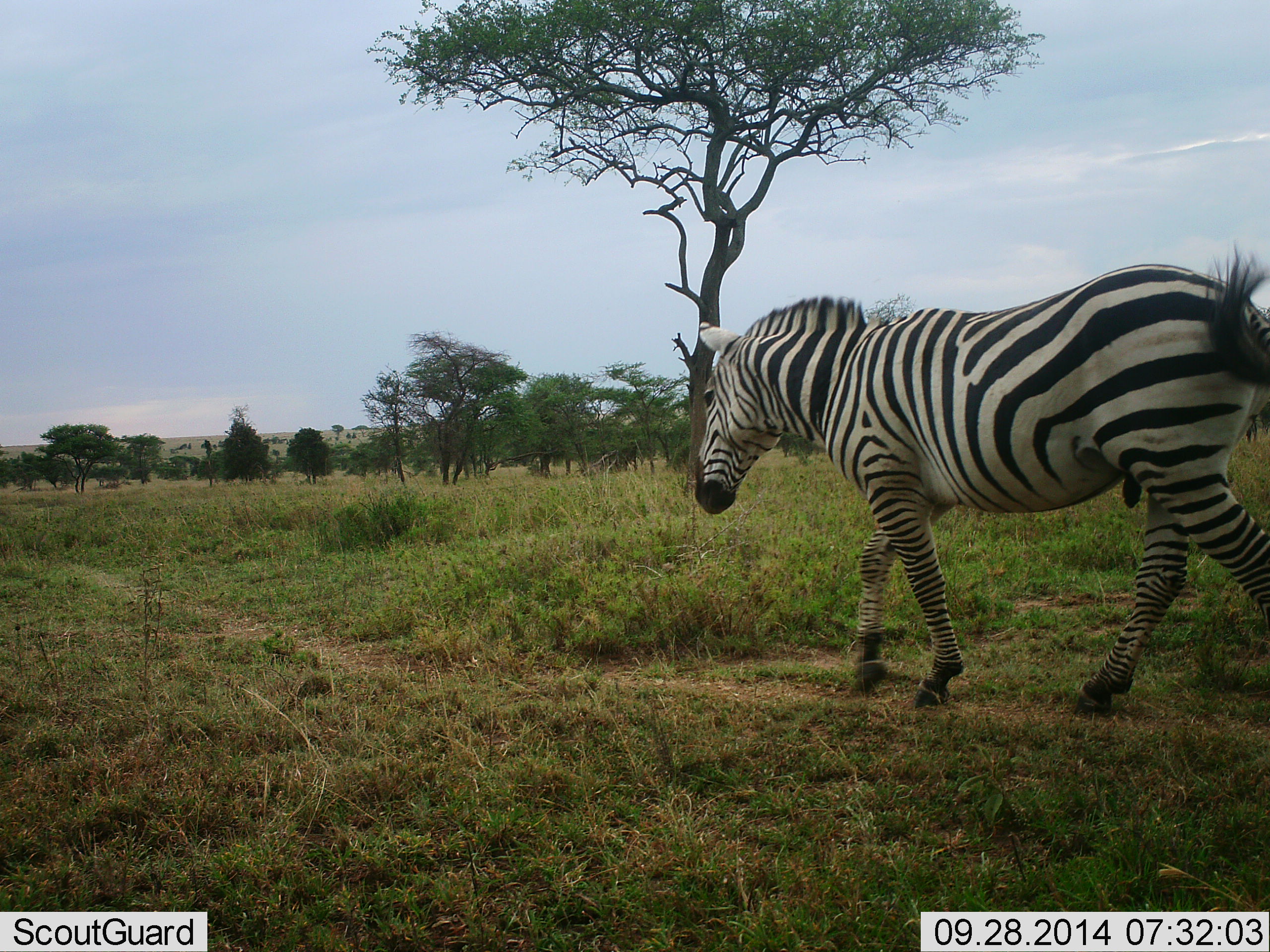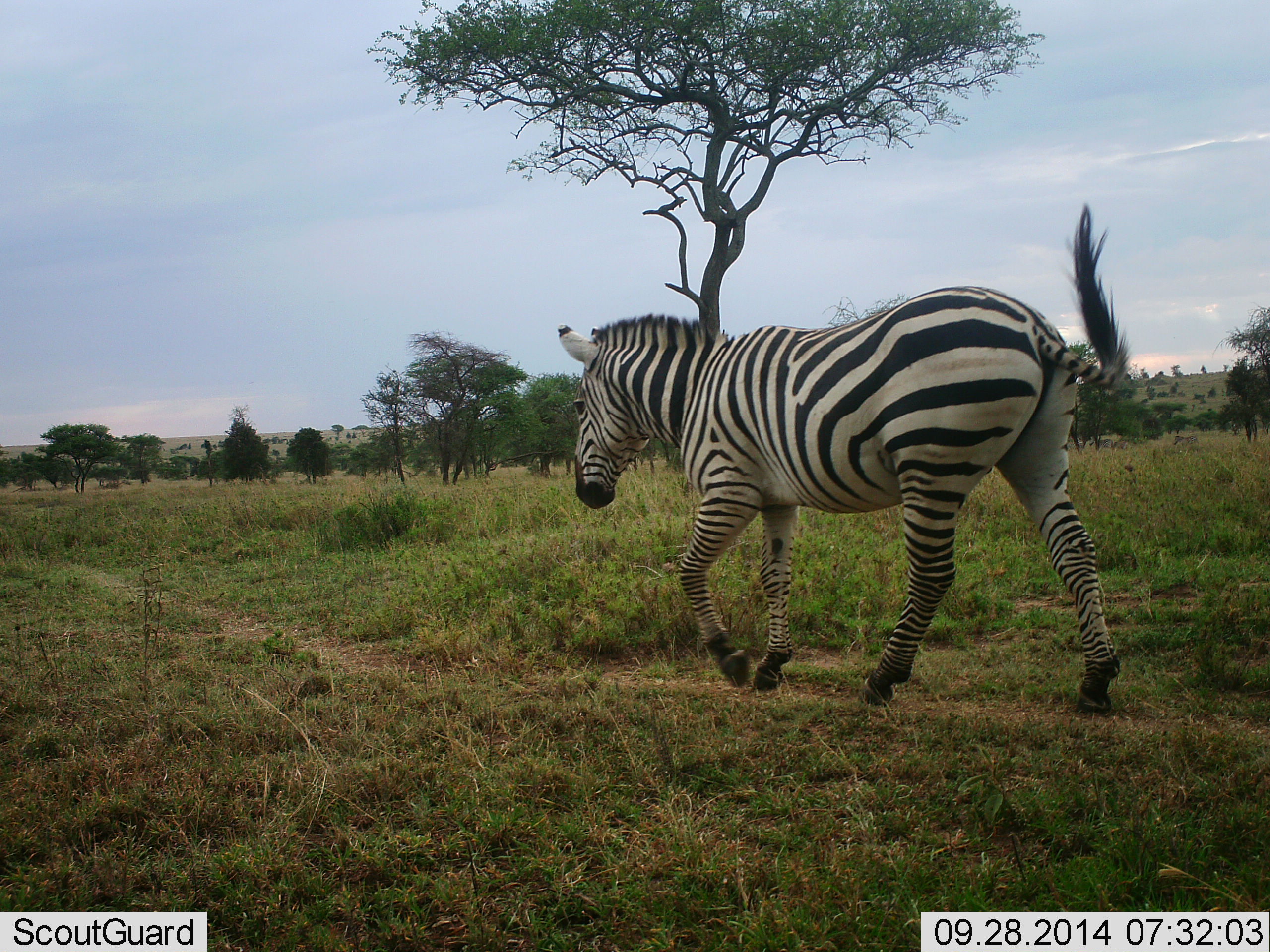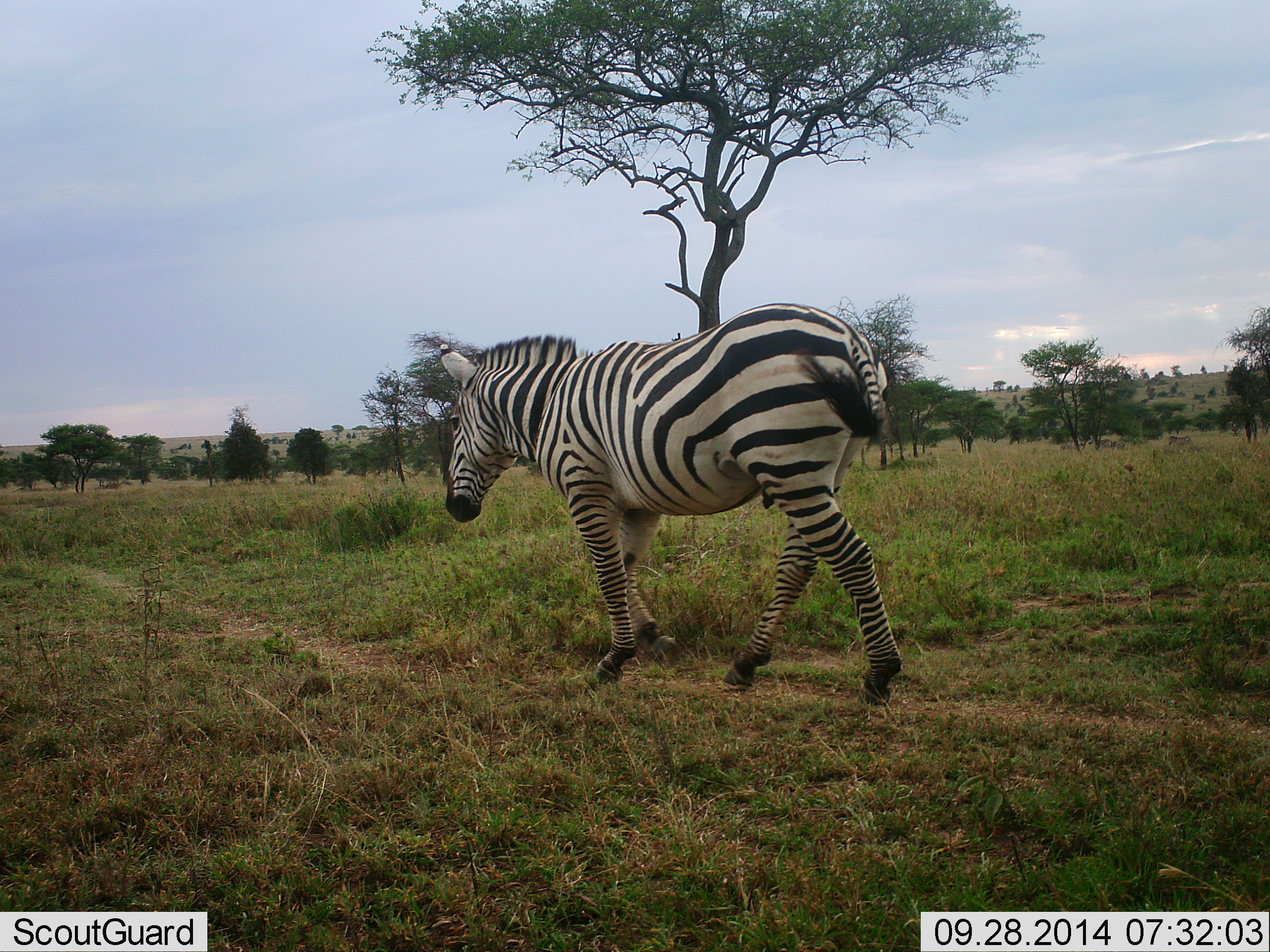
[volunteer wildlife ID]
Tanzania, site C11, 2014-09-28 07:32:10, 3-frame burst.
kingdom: Animalia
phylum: Chordata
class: Mammalia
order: Perissodactyla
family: Equidae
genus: Equus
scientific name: Equus quagga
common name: plains zebra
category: zebra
Zebra (plains zebra) (Equus quagga), count 1. Behavior (volunteer vote fractions): standing 0%, resting 0%, moving 100%, interacting 0%. Young present (vote fraction): 0%. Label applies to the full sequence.